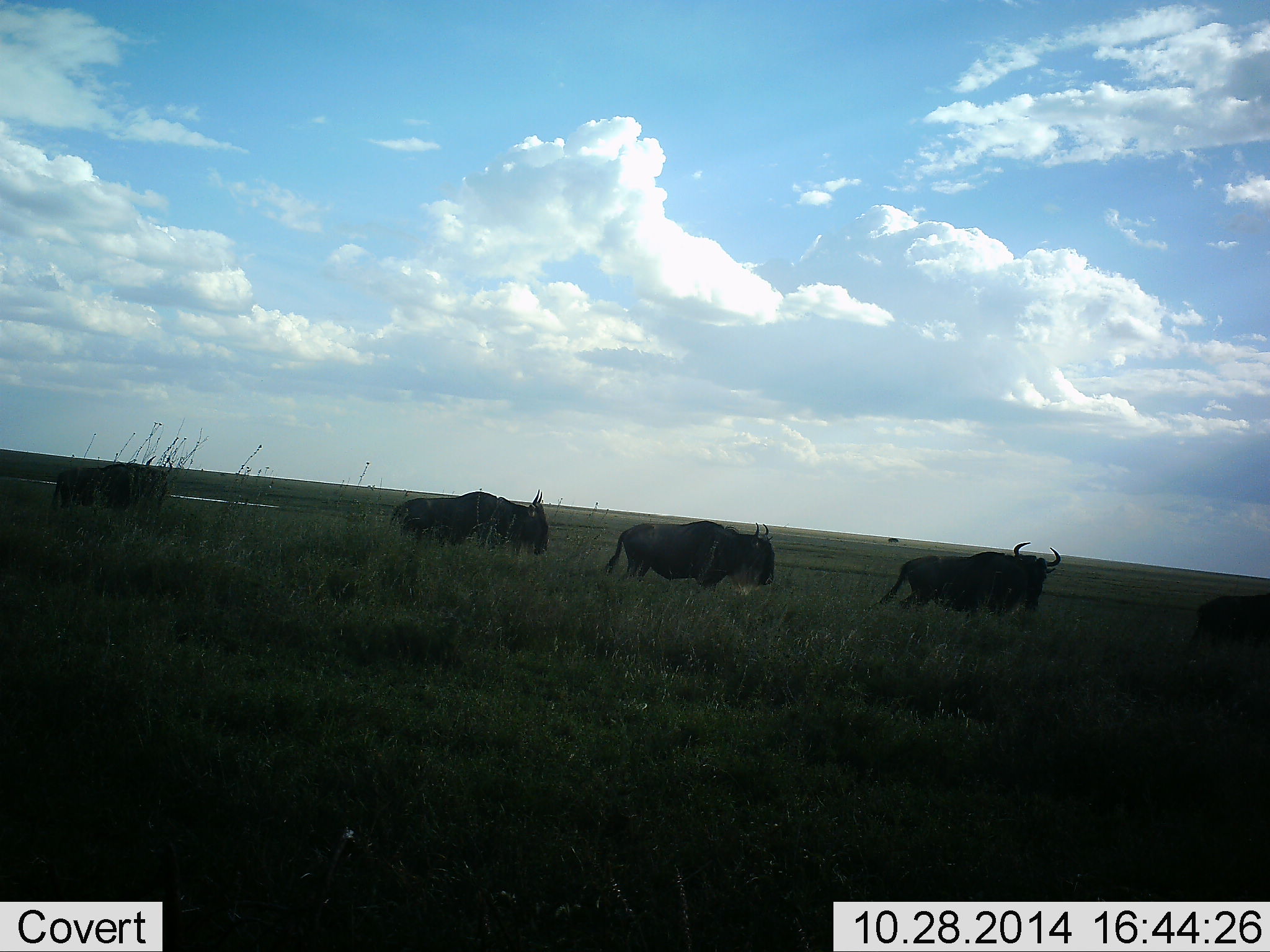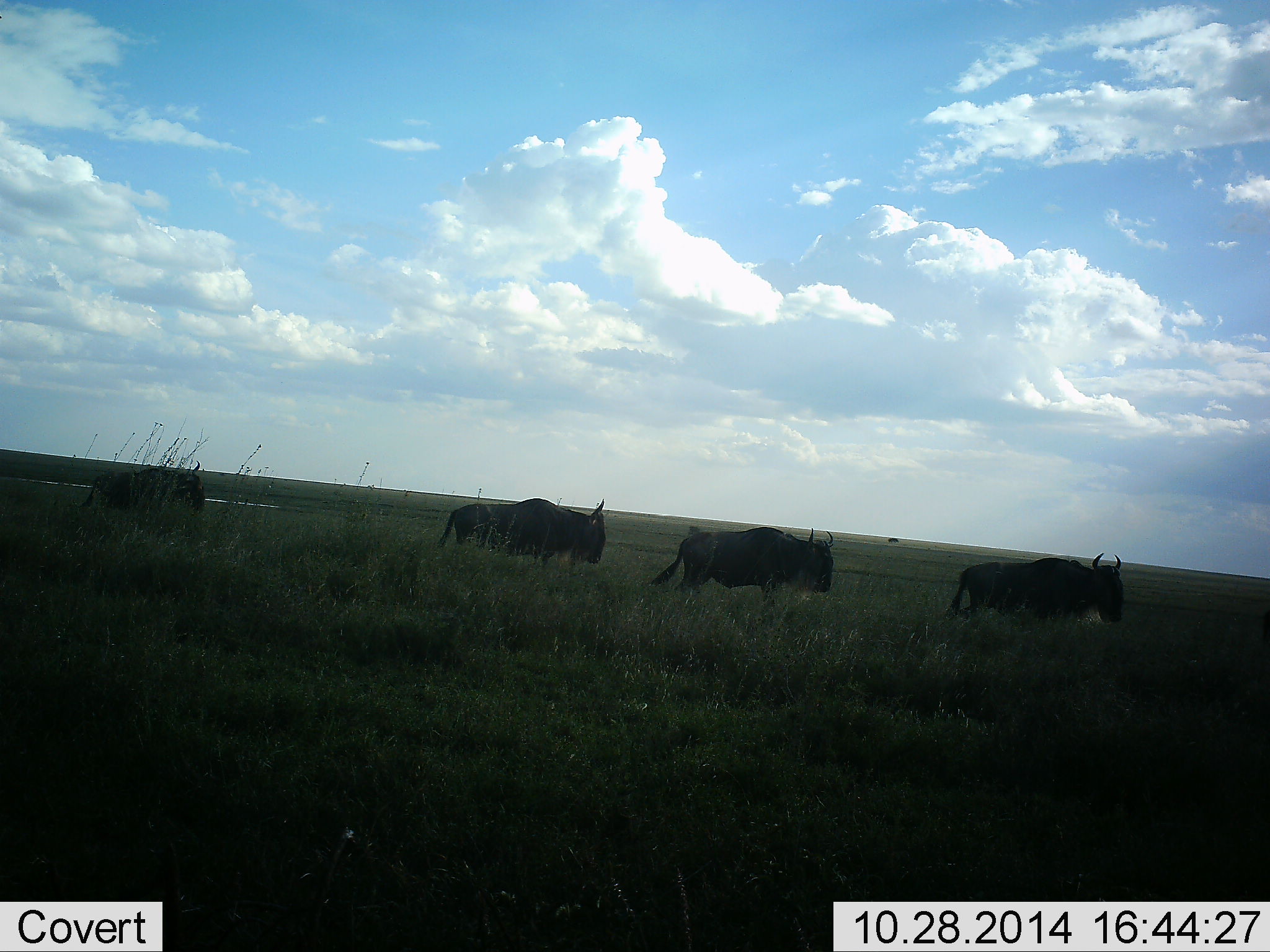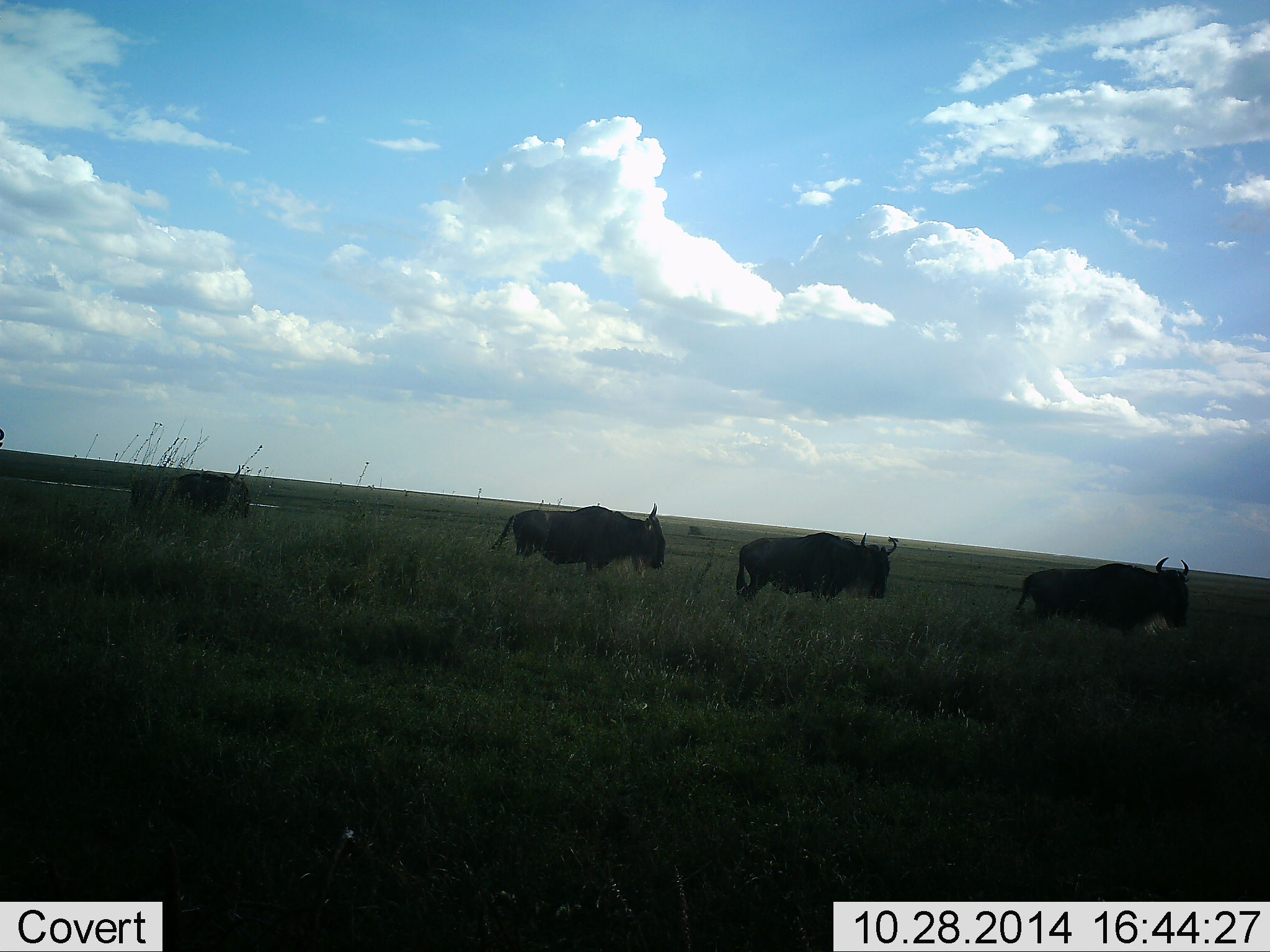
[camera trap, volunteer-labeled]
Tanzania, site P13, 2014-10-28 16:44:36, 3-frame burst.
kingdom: Animalia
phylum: Chordata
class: Mammalia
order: Artiodactyla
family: Bovidae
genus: Connochaetes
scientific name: Connochaetes taurinus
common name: blue wildebeest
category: wildebeest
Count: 5.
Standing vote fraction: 0%.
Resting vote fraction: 10%.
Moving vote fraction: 100%.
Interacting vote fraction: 0%.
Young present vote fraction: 0%.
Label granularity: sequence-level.